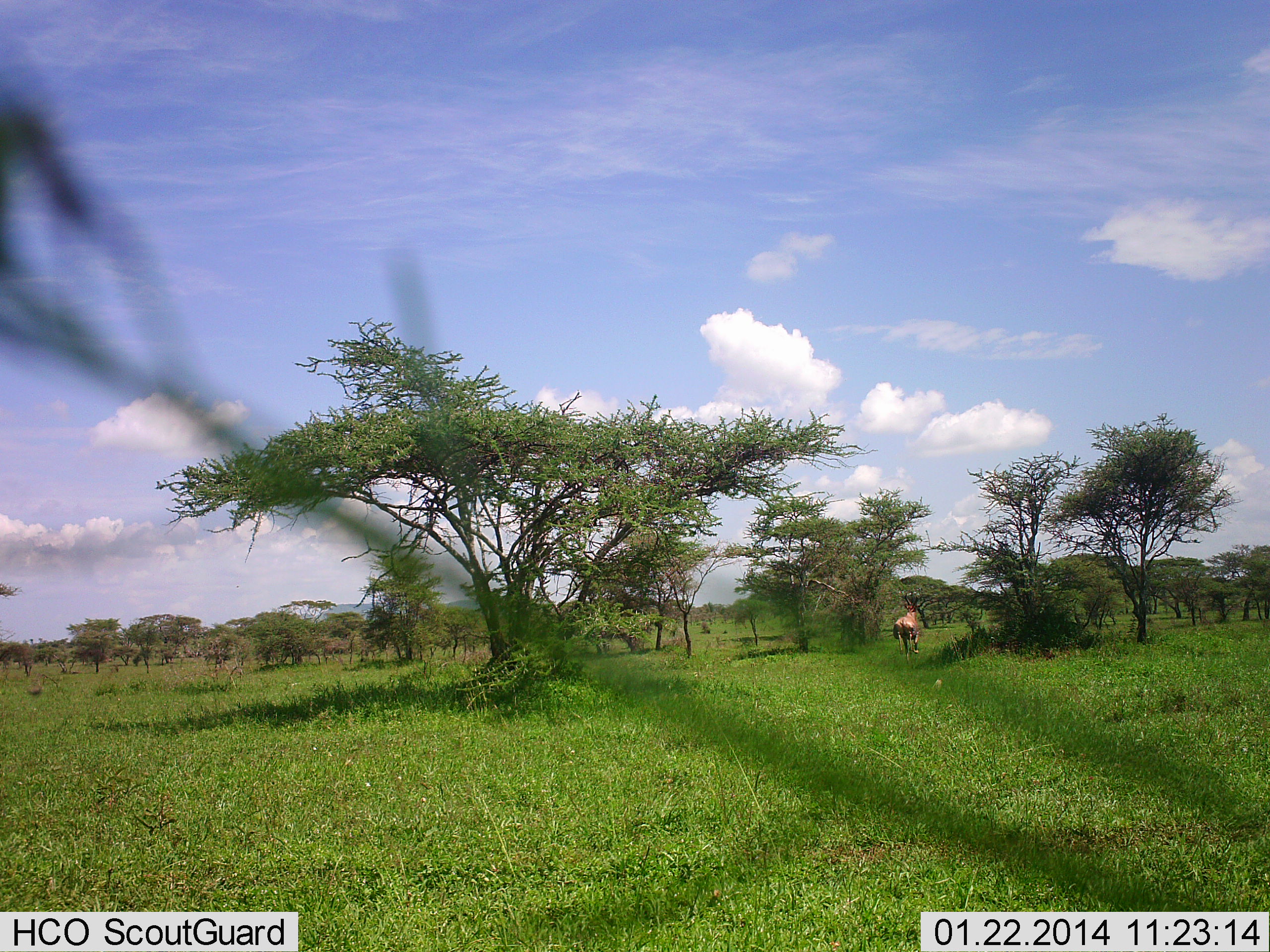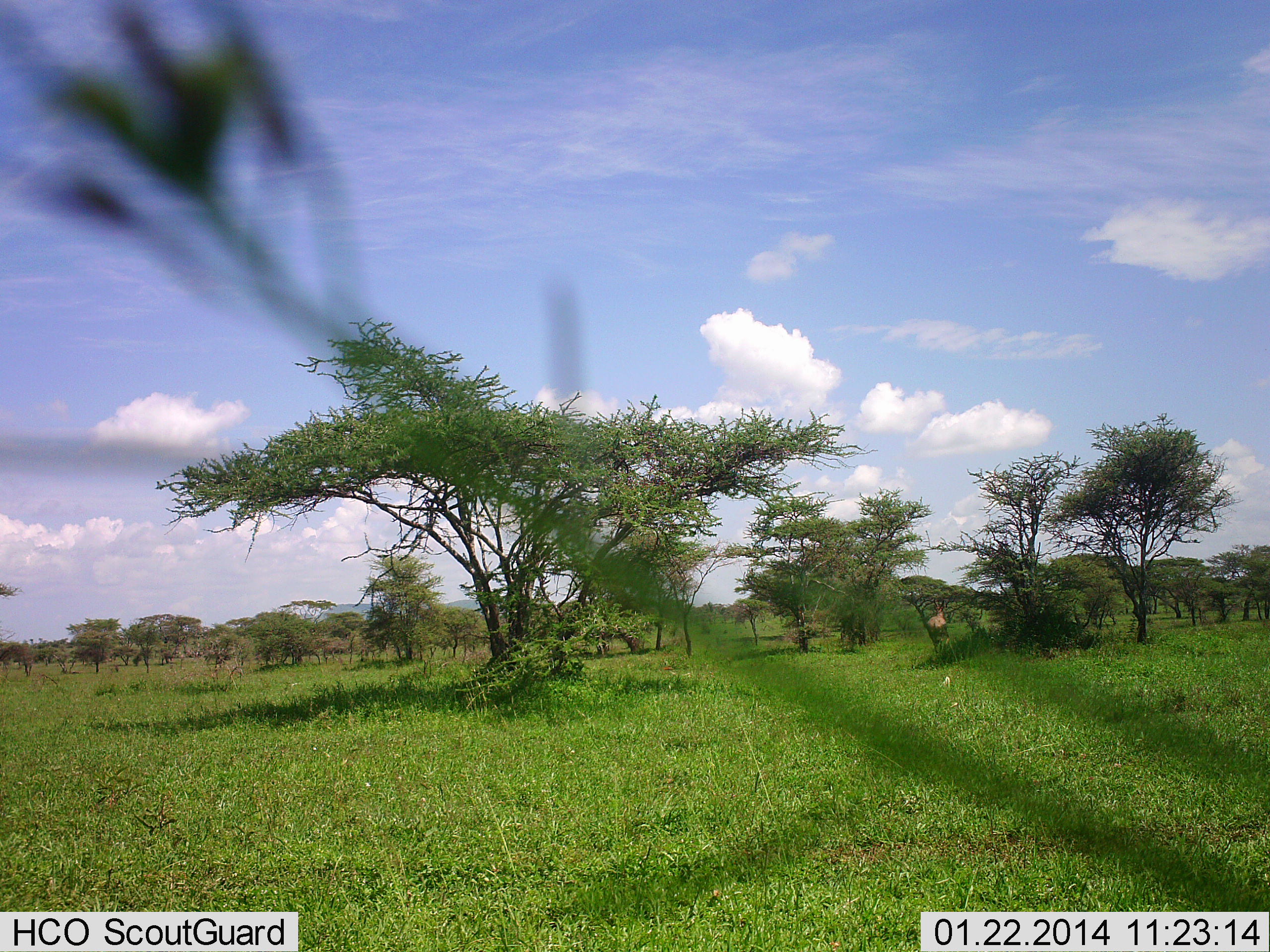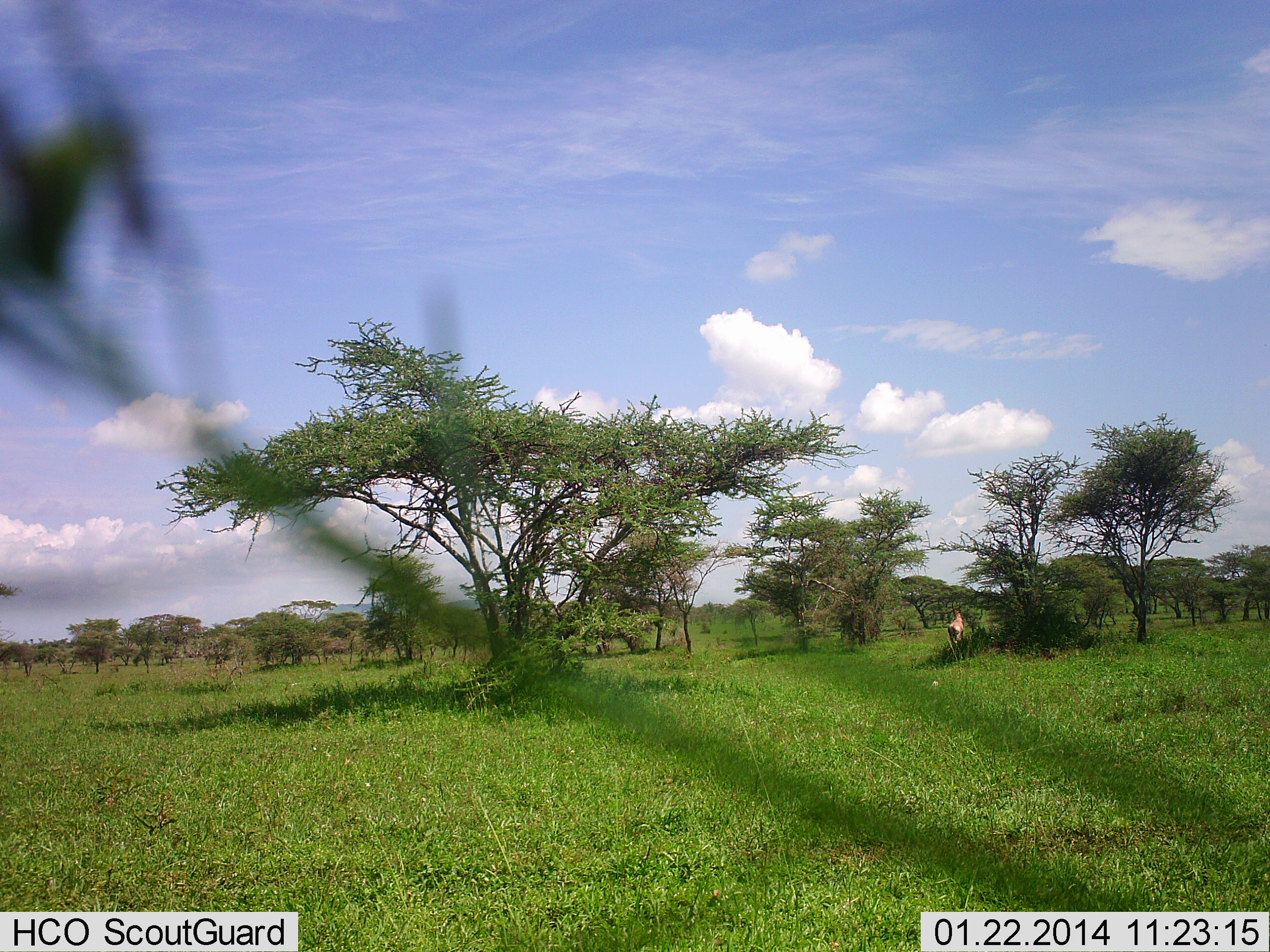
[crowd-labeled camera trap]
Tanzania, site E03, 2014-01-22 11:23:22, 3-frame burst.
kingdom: Animalia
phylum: Chordata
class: Mammalia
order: Artiodactyla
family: Bovidae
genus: Damaliscus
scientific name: Damaliscus lunatus jimela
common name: topi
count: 1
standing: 0%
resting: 0%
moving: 100%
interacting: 0%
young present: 0%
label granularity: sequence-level